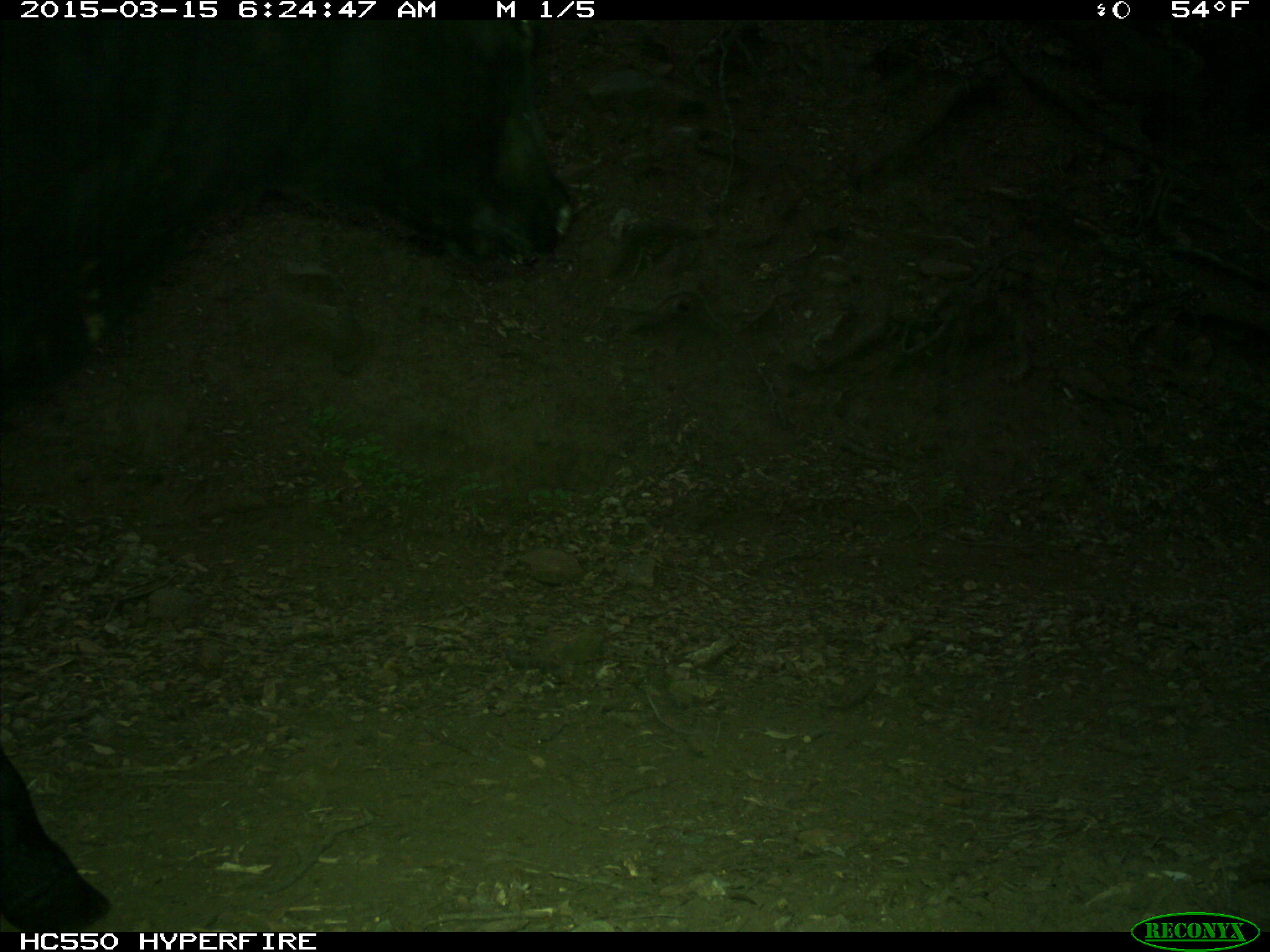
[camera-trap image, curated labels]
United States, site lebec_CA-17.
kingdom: Animalia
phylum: Chordata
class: Mammalia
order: Artiodactyla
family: Bovidae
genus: Bos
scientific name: Bos taurus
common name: domestic cow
Bos taurus (domestic cow).